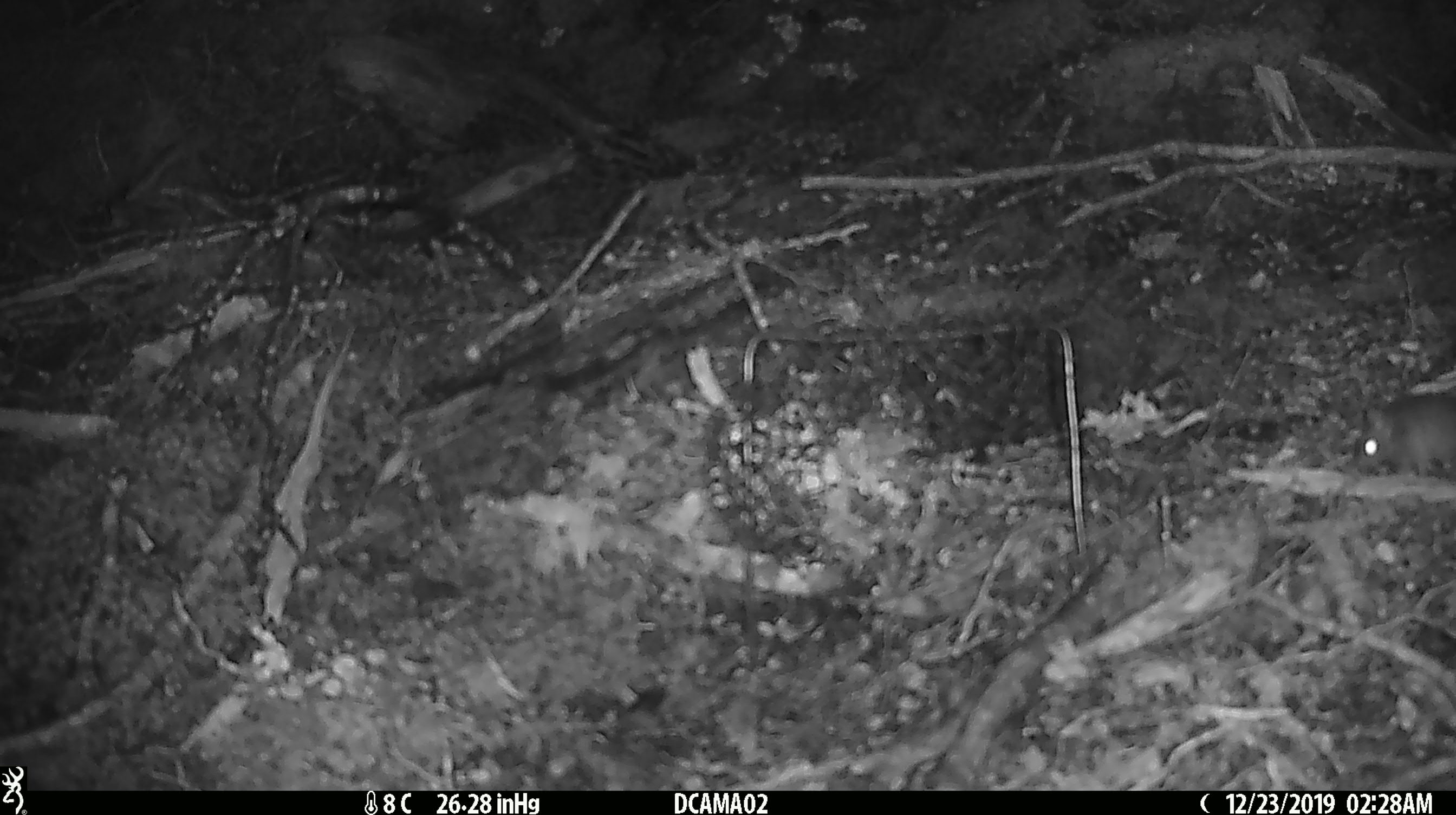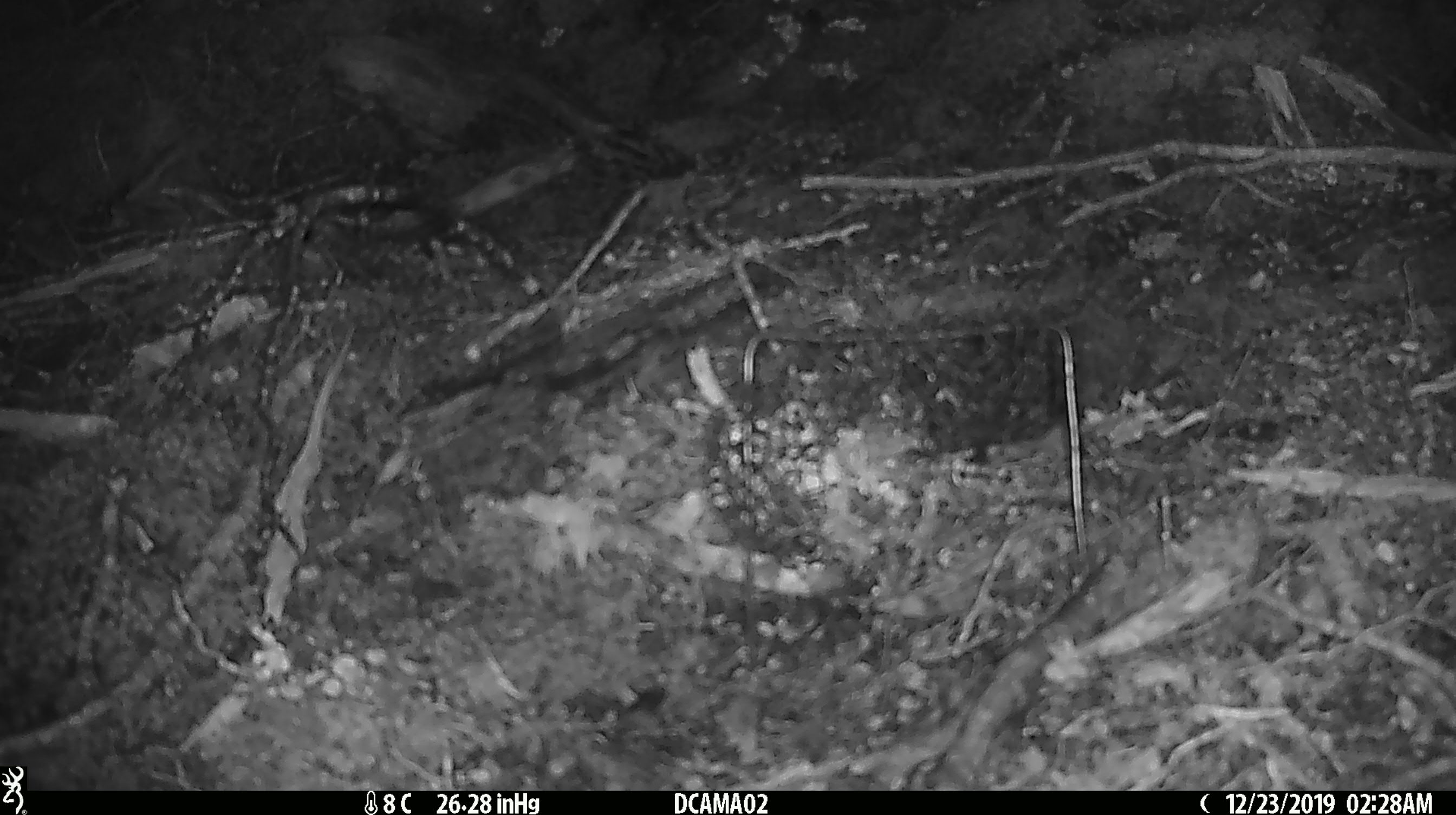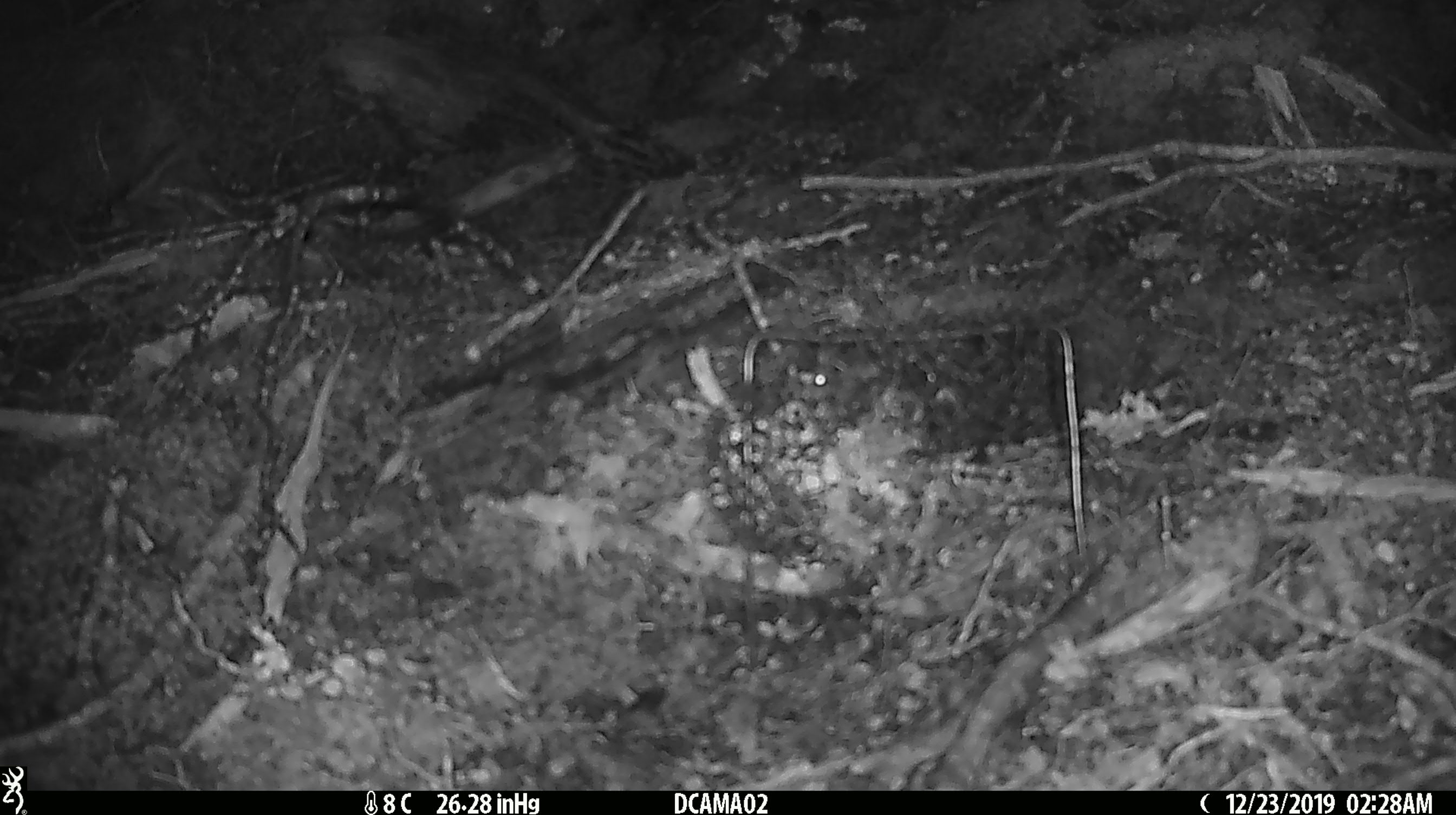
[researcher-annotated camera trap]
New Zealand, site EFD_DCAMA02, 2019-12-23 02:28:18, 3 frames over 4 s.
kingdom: Animalia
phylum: Chordata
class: Mammalia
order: Rodentia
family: Muridae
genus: Mus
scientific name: Mus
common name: mouse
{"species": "mouse (Mus)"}